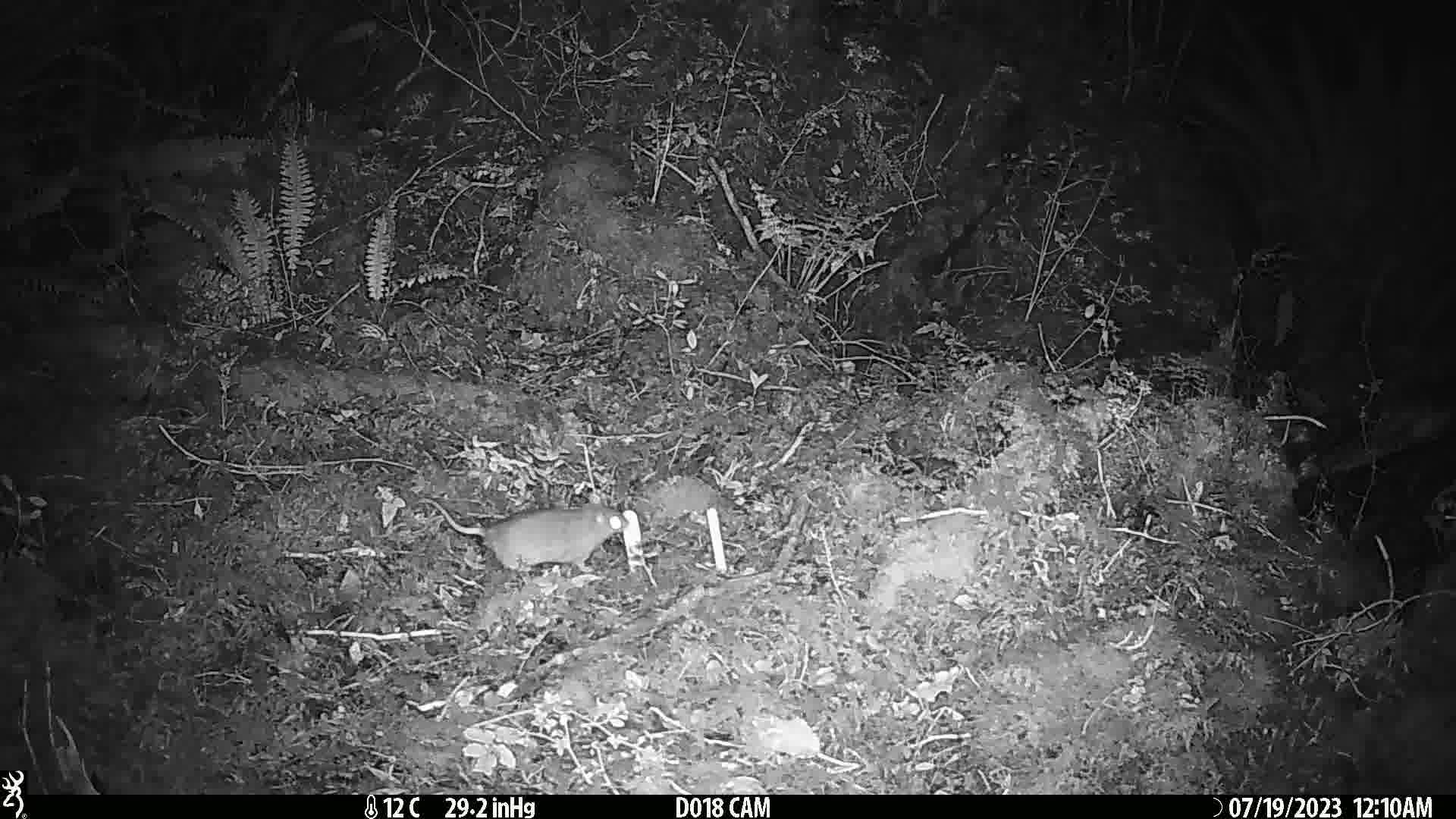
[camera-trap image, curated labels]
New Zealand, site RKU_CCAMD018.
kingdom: Animalia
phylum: Chordata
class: Mammalia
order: Rodentia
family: Muridae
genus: Rattus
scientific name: Rattus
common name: rat